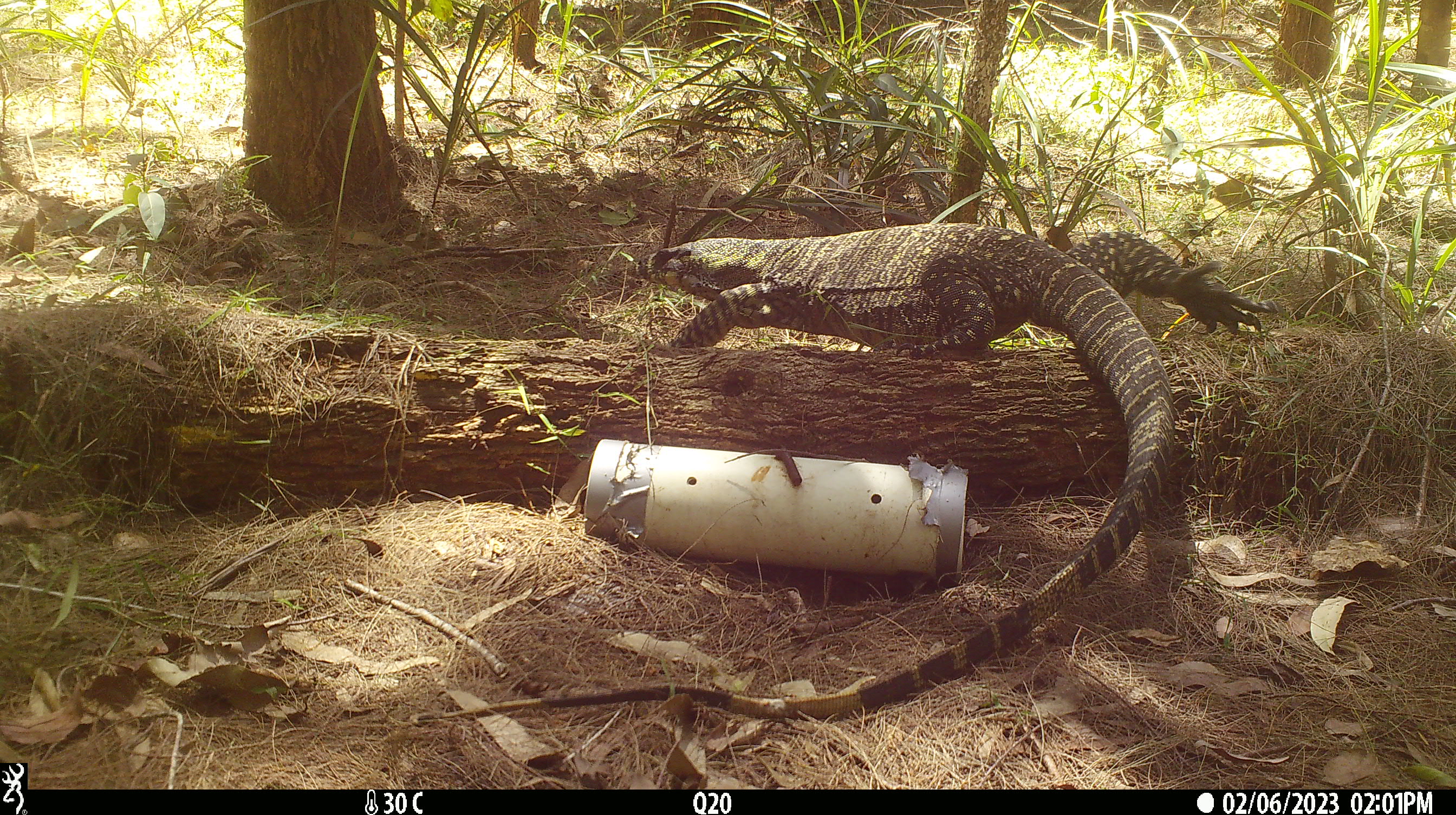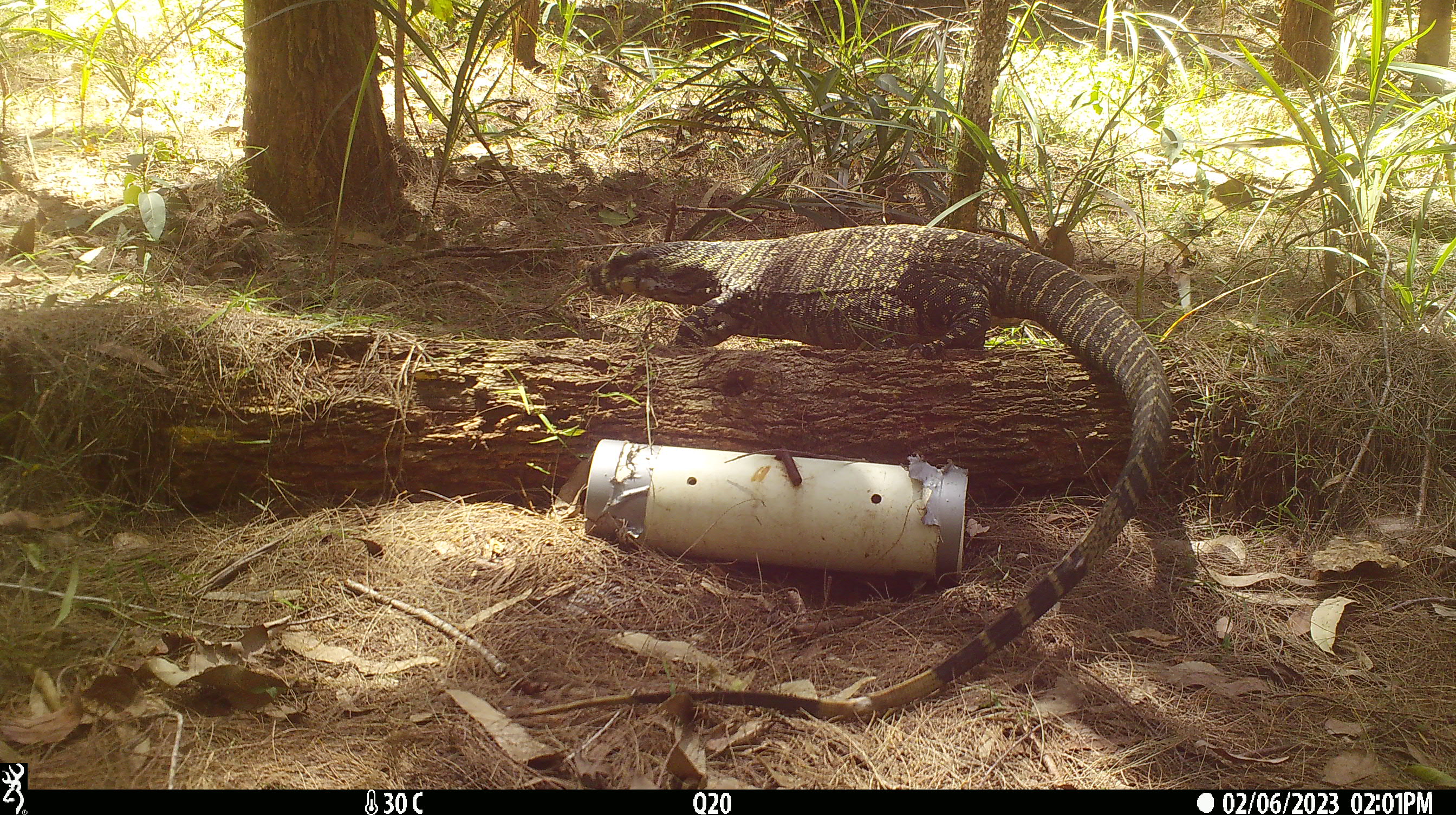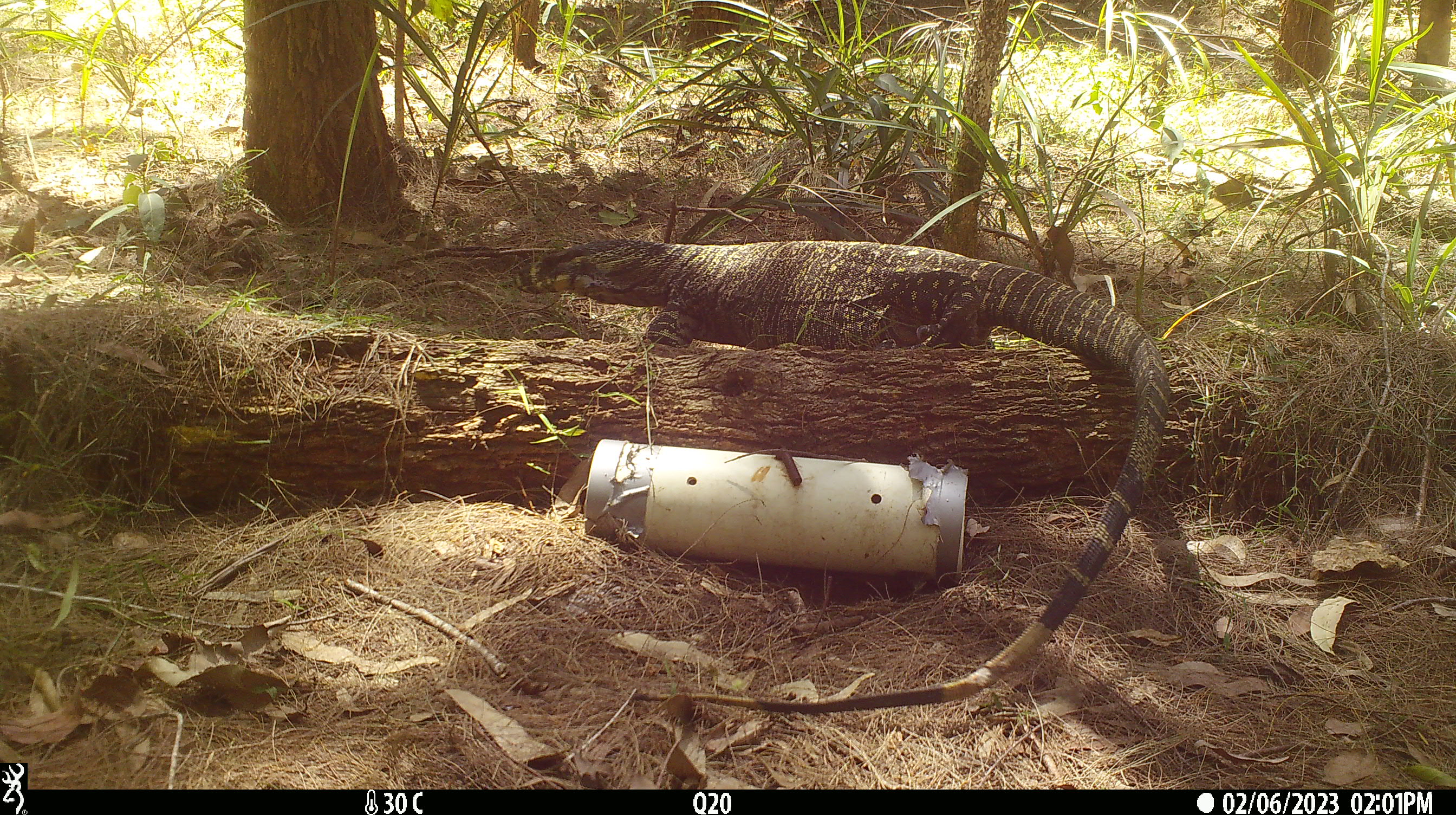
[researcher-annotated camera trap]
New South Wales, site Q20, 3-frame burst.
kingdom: Animalia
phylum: Chordata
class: Reptilia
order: Squamata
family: Varanidae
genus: Varanus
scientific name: Varanus varius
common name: lace monitor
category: goanna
Goanna (lace monitor) (Varanus varius).